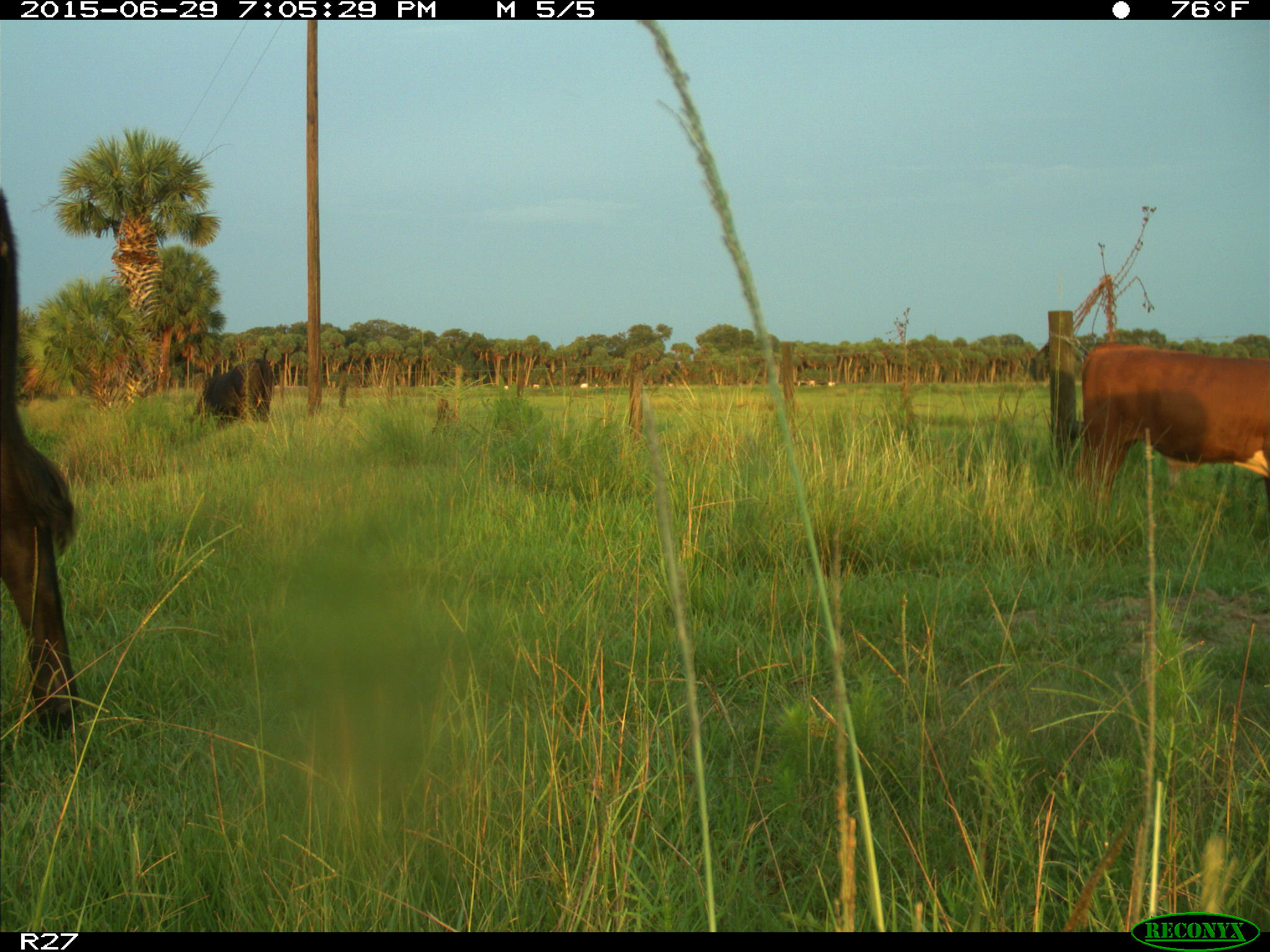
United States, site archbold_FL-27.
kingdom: Animalia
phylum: Chordata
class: Mammalia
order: Artiodactyla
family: Bovidae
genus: Bos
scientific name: Bos taurus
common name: domestic cow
Bos taurus (domestic cow).